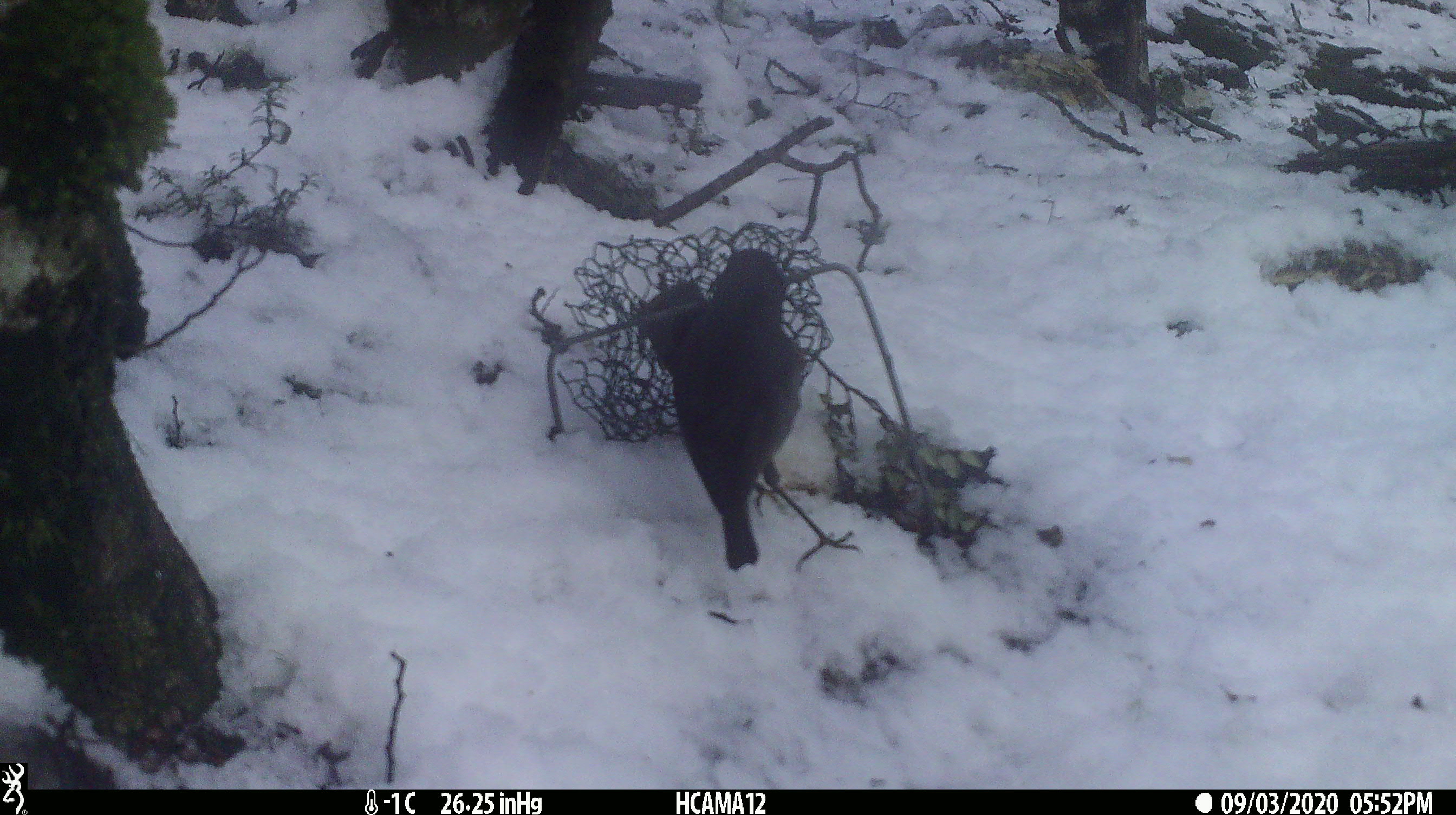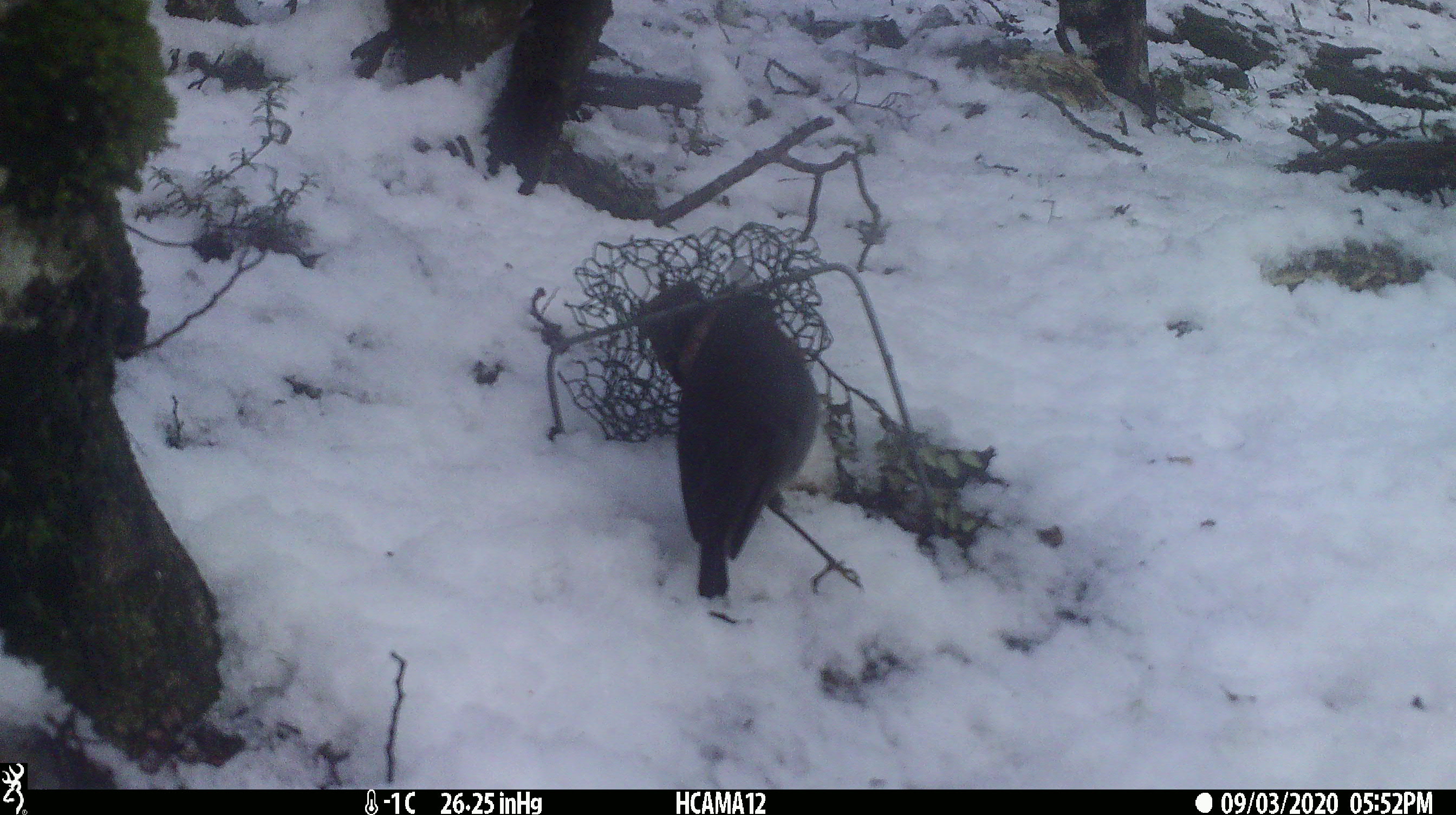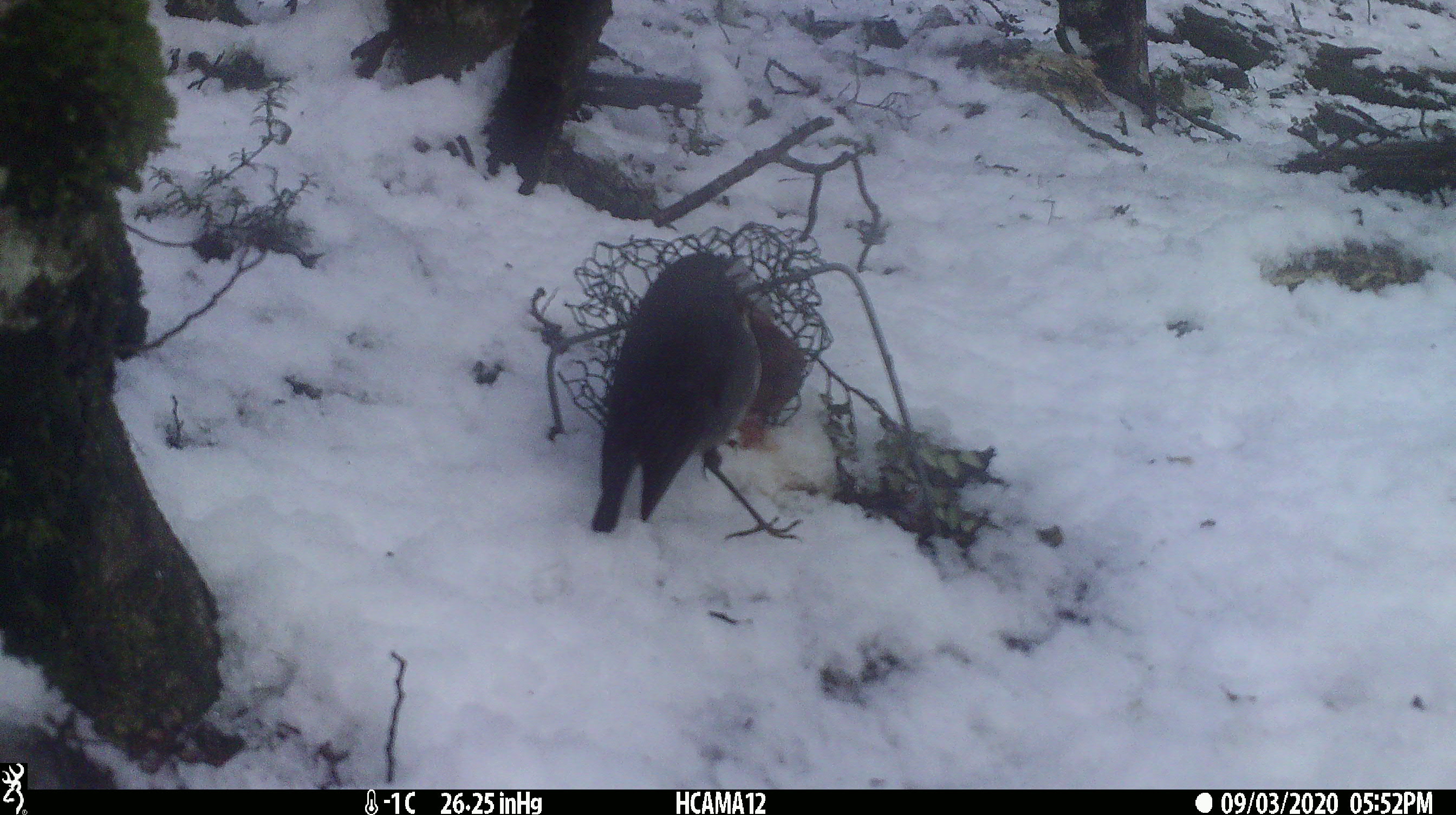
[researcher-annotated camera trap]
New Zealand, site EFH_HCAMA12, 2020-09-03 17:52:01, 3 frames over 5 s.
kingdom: Animalia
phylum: Chordata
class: Aves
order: Passeriformes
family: Petroicidae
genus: Petroica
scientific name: Petroica australis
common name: new zealand robin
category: robin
Robin (new zealand robin) (Petroica australis).